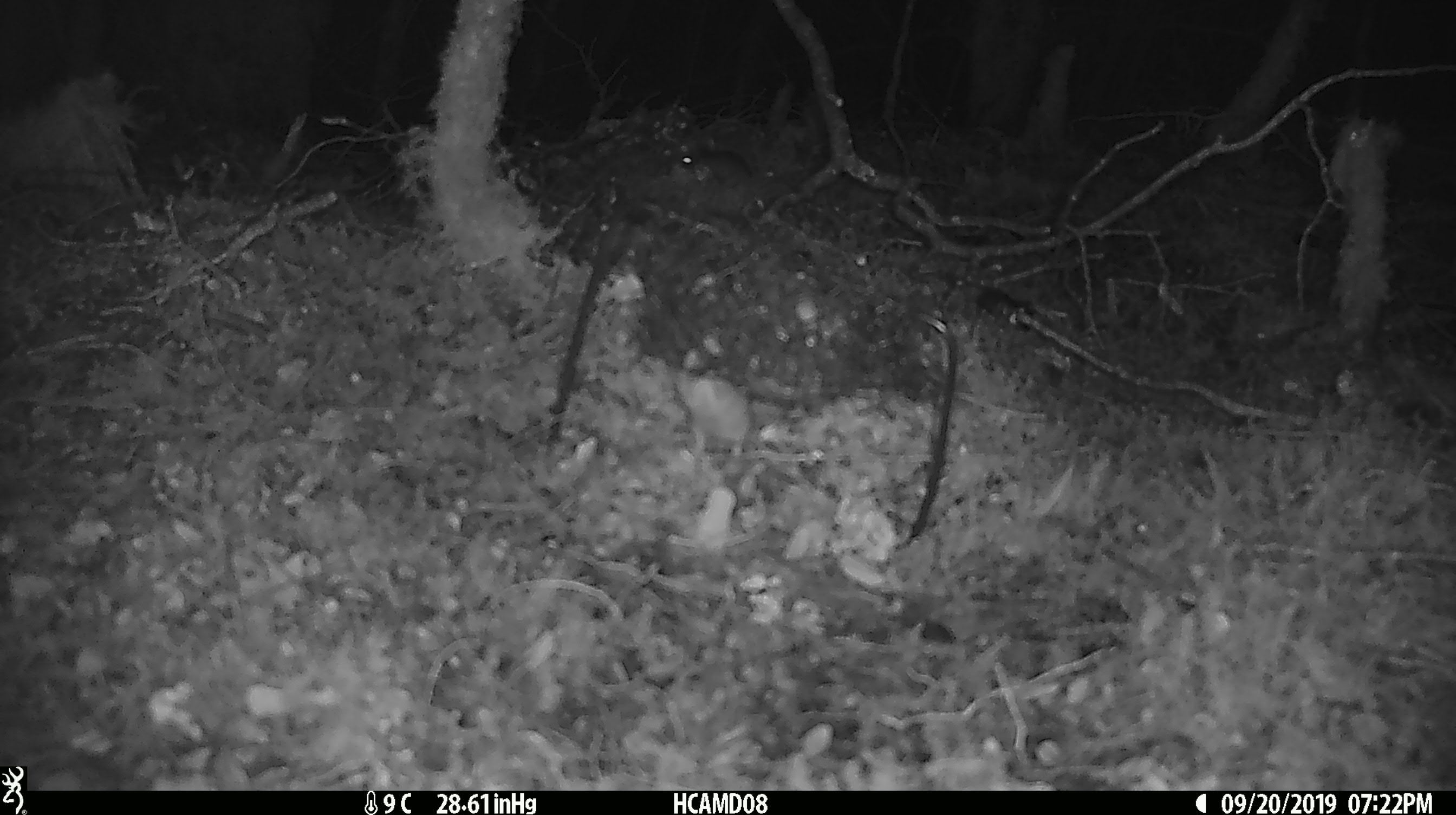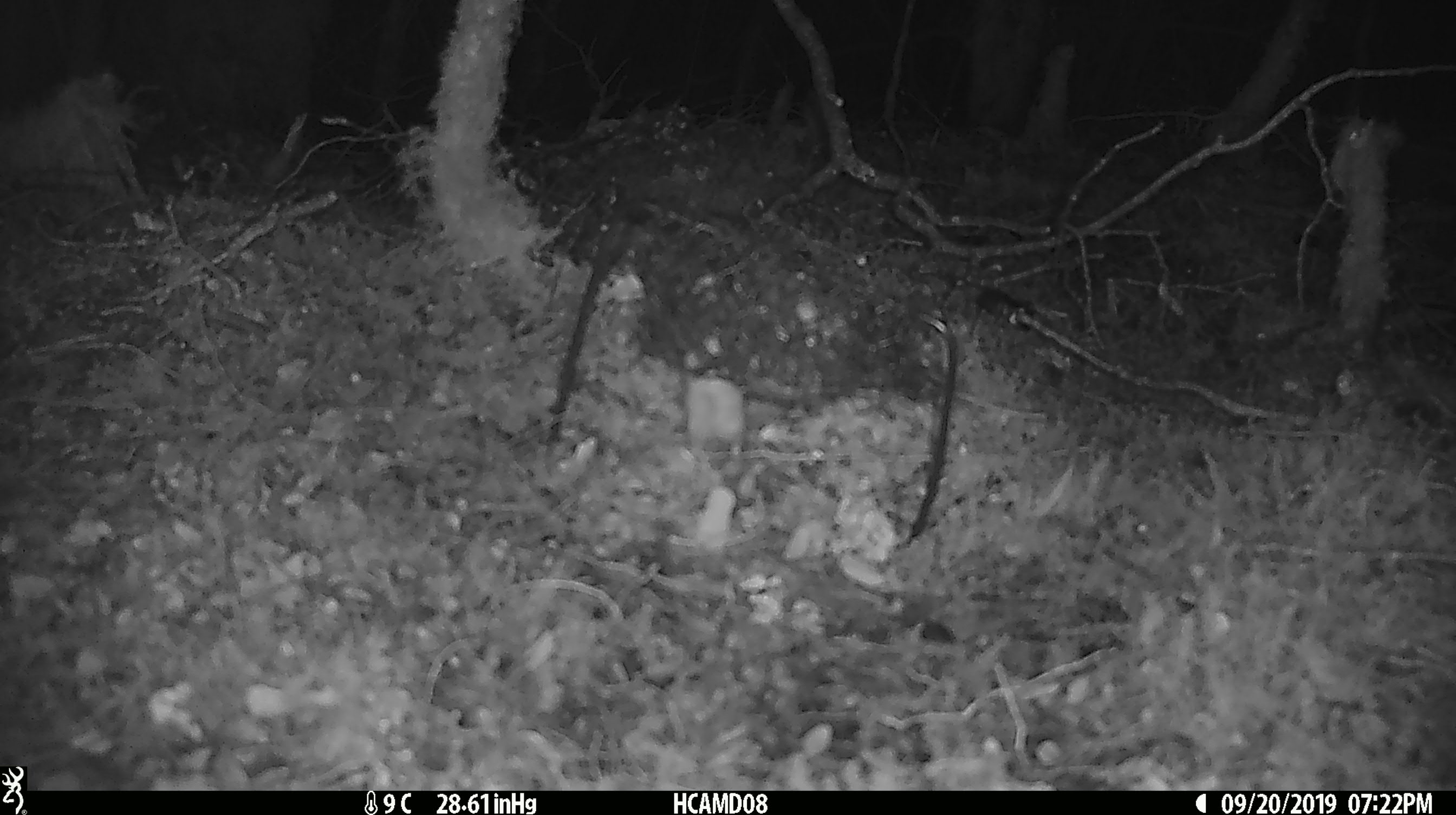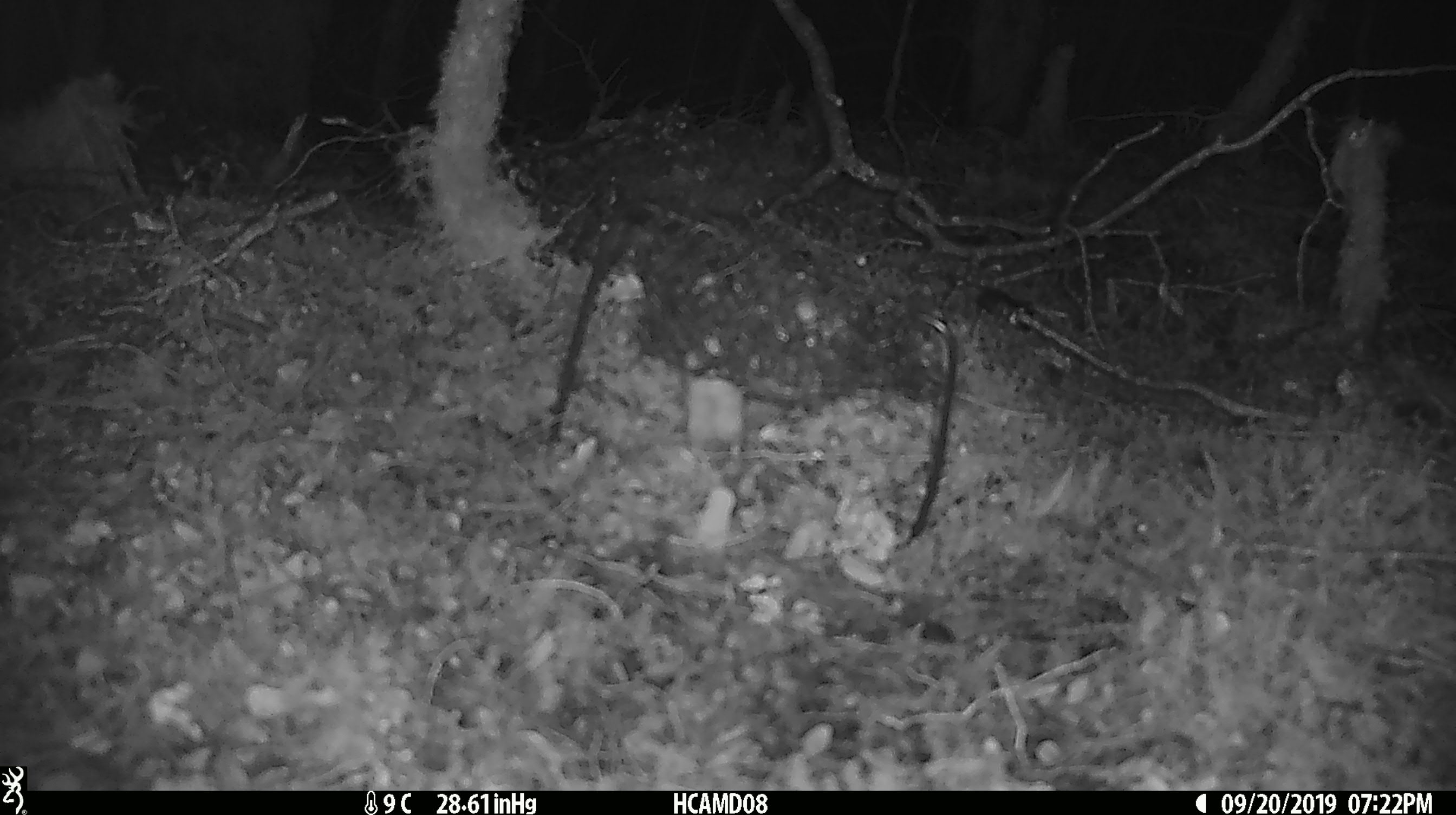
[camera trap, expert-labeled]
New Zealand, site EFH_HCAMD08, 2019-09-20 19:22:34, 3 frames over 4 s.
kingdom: Animalia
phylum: Chordata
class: Mammalia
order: Rodentia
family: Muridae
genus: Mus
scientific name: Mus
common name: mouse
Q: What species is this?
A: Mouse (Mus).